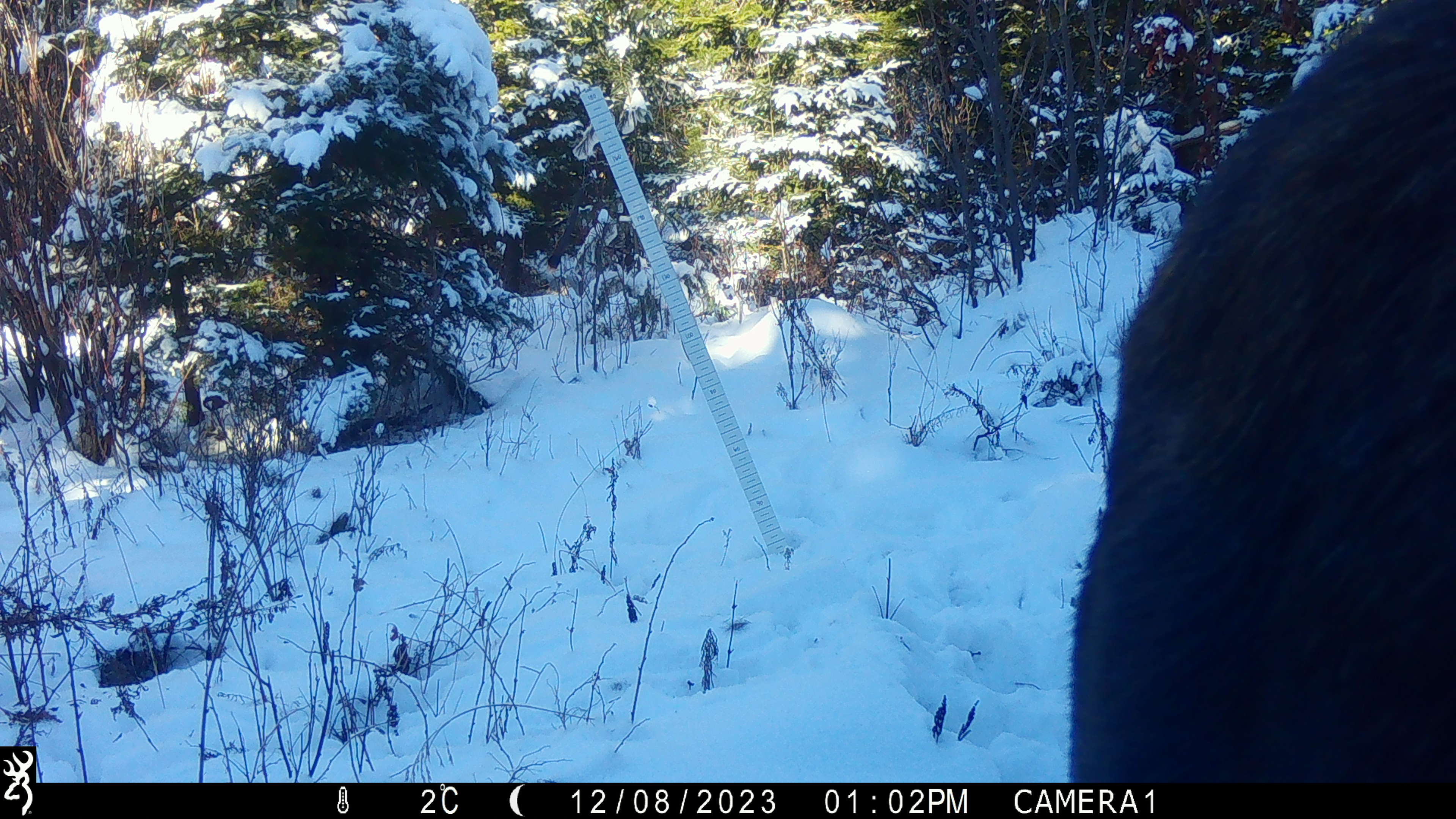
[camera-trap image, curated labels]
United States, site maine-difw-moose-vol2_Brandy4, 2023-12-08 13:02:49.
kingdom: Animalia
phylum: Chordata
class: Mammalia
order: Artiodactyla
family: Cervidae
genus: Alces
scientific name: Alces alces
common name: moose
Moose (Alces alces).